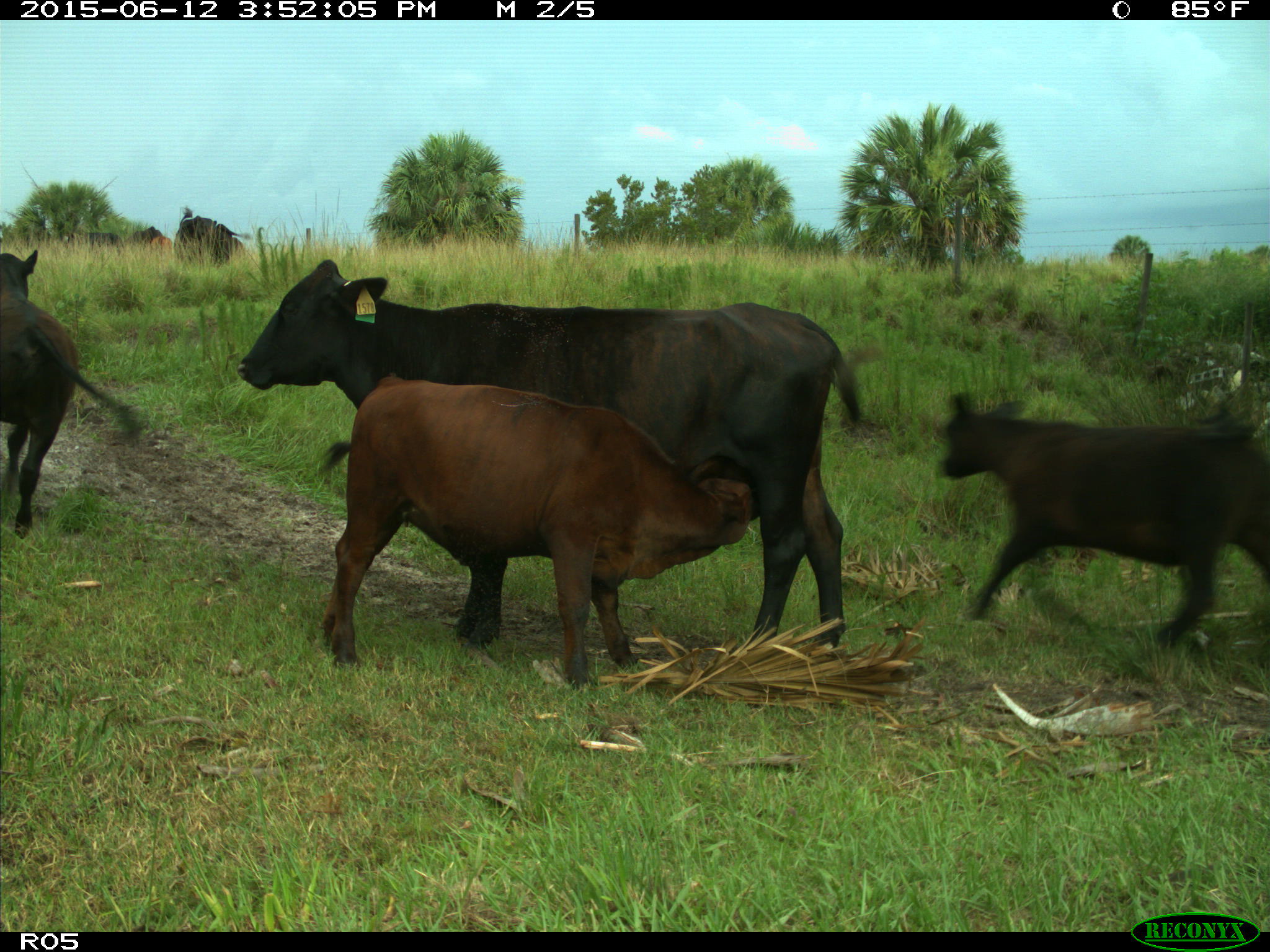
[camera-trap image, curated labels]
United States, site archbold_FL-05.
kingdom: Animalia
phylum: Chordata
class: Mammalia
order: Artiodactyla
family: Bovidae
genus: Bos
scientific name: Bos taurus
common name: domestic cow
Bos taurus (domestic cow).